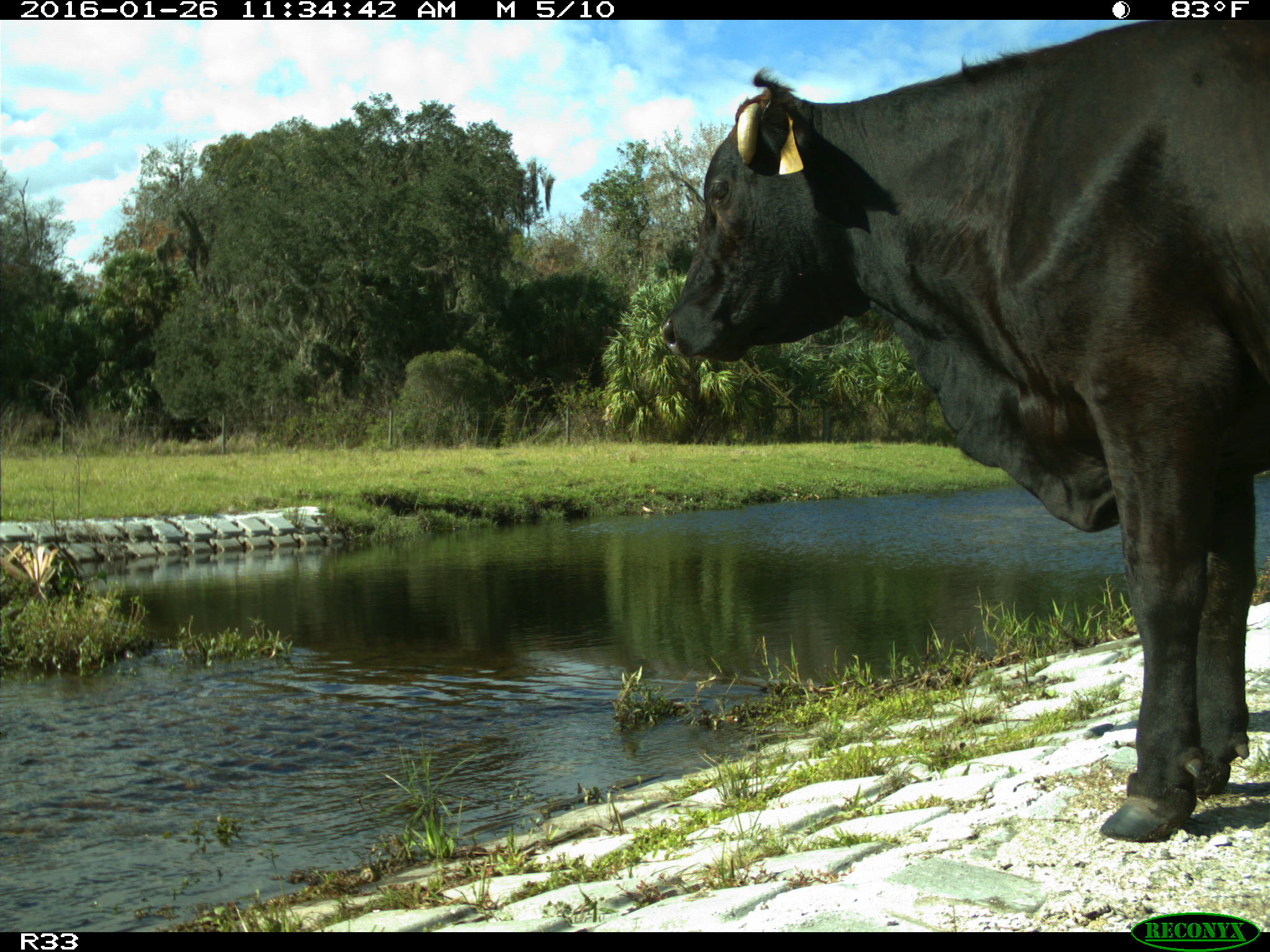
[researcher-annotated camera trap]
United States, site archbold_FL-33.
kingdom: Animalia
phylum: Chordata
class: Mammalia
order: Artiodactyla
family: Bovidae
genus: Bos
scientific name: Bos taurus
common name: domestic cow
Bos taurus (domestic cow).